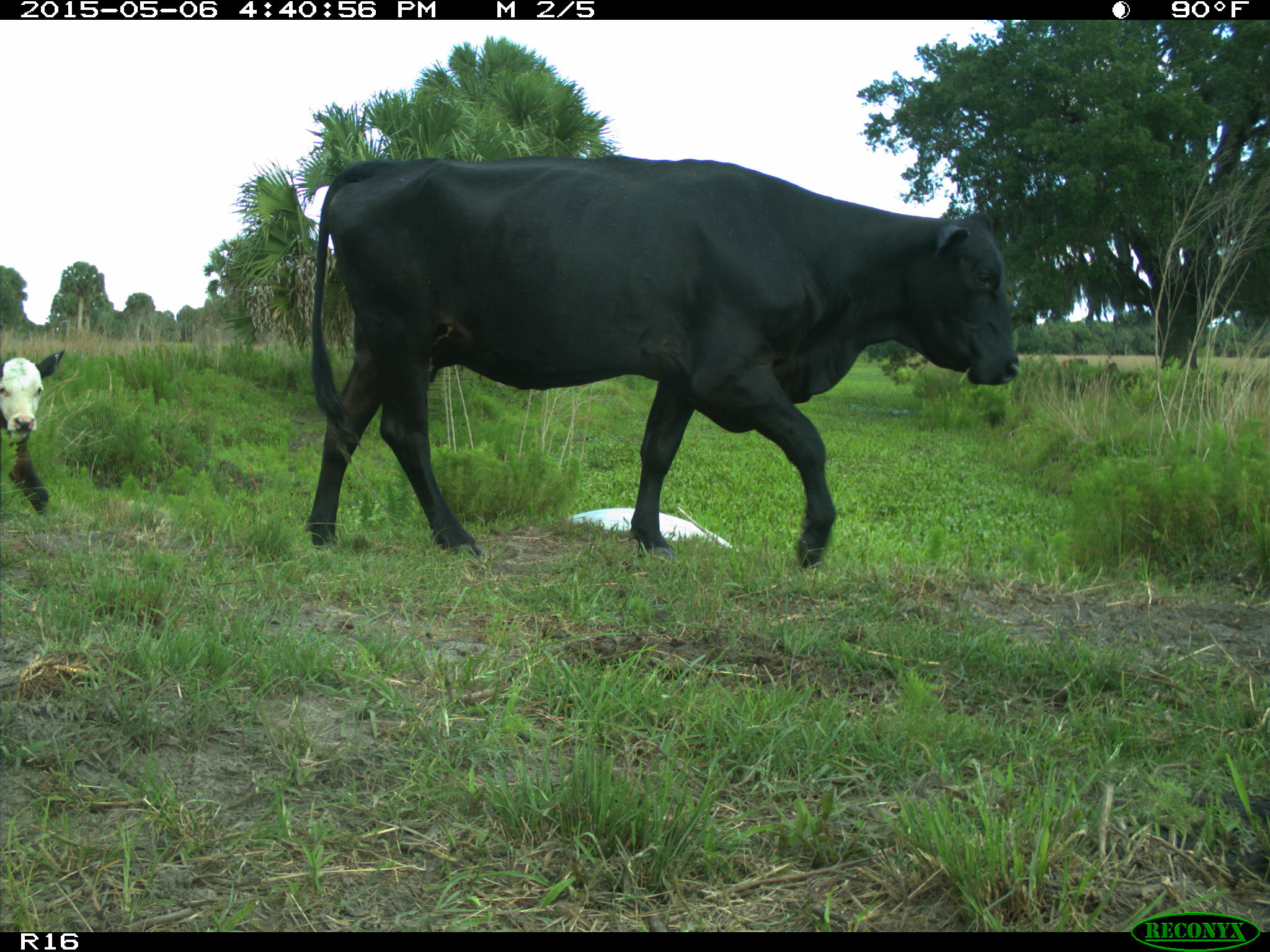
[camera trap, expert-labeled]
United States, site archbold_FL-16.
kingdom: Animalia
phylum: Chordata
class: Mammalia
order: Artiodactyla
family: Bovidae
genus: Bos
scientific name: Bos taurus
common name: domestic cow